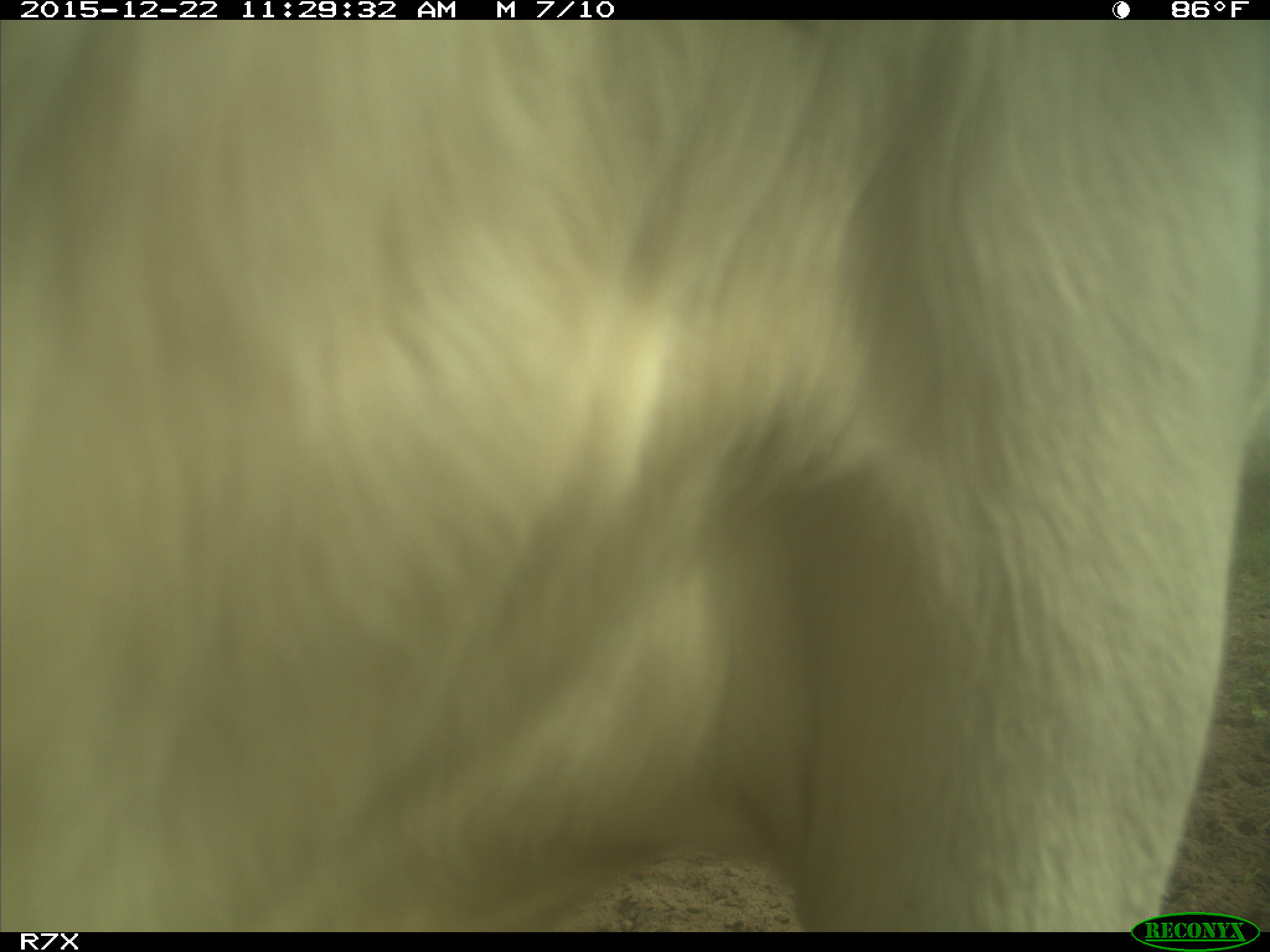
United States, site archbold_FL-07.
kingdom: Animalia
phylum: Chordata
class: Mammalia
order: Artiodactyla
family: Bovidae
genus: Bos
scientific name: Bos taurus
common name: domestic cow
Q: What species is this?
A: Bos taurus (domestic cow).